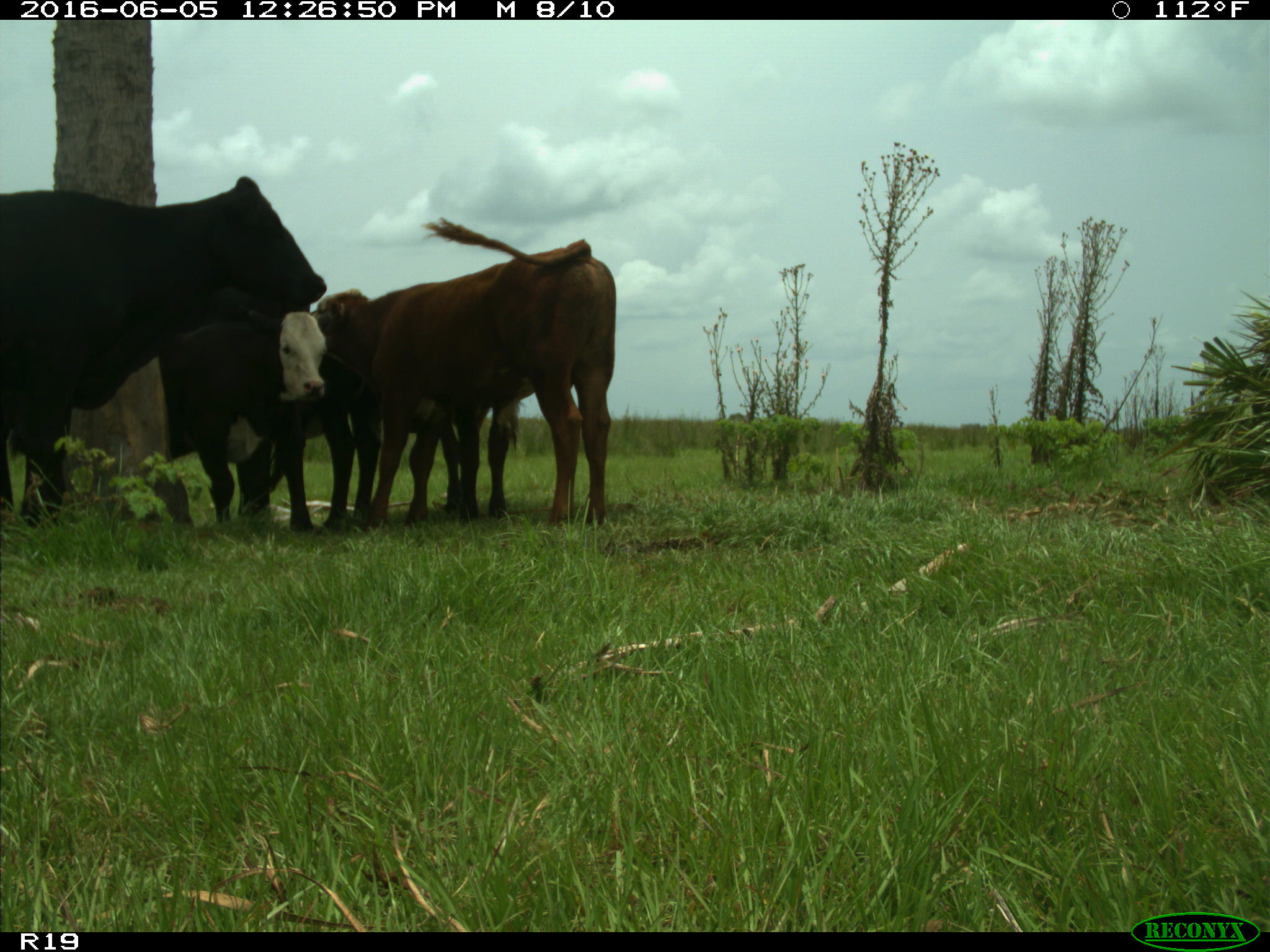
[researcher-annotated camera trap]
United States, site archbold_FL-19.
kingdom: Animalia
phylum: Chordata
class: Mammalia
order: Artiodactyla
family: Bovidae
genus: Bos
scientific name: Bos taurus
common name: domestic cow